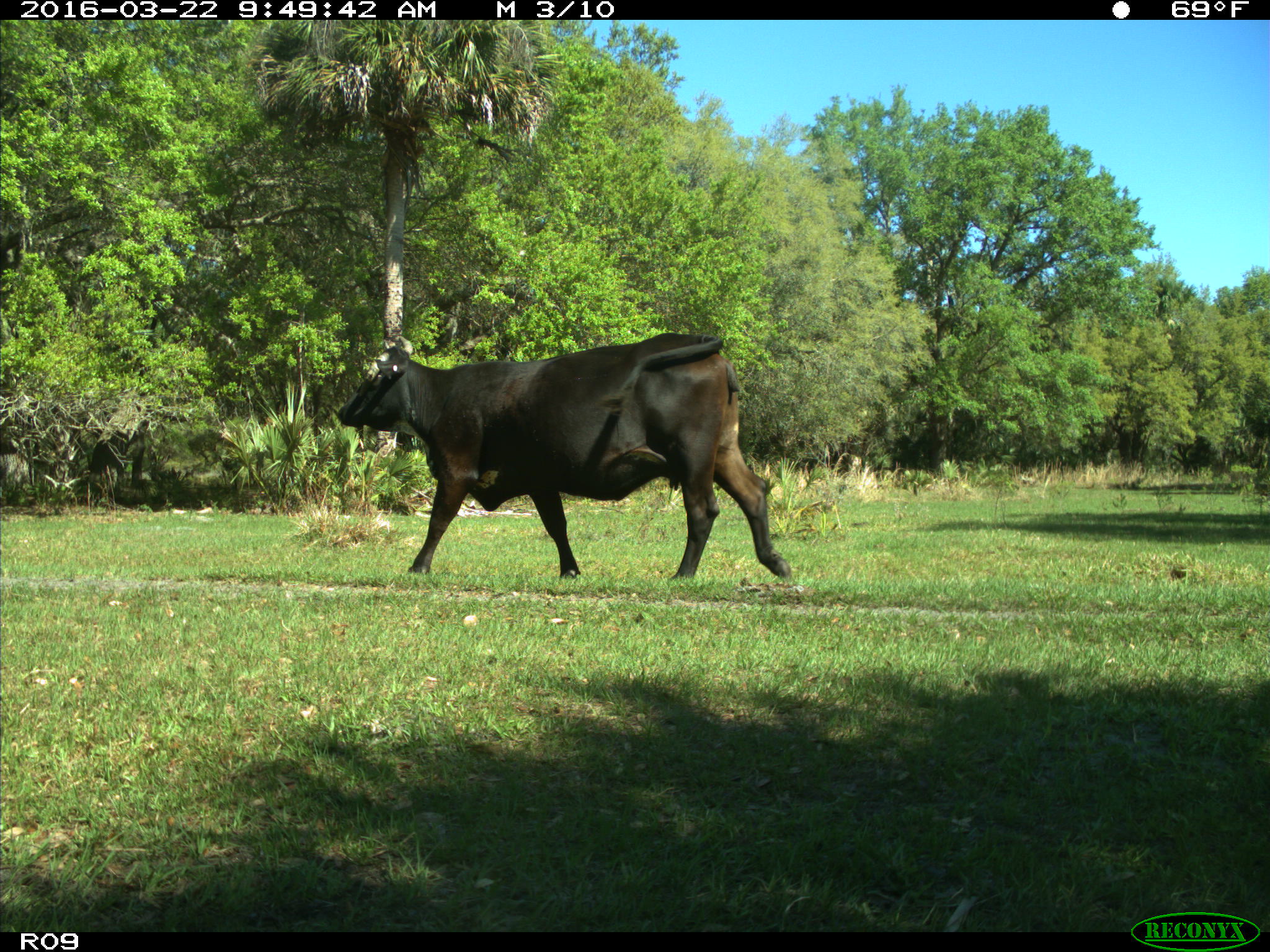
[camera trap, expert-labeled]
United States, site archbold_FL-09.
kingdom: Animalia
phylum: Chordata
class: Mammalia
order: Artiodactyla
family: Bovidae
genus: Bos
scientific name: Bos taurus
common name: domestic cow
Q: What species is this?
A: Bos taurus (domestic cow).